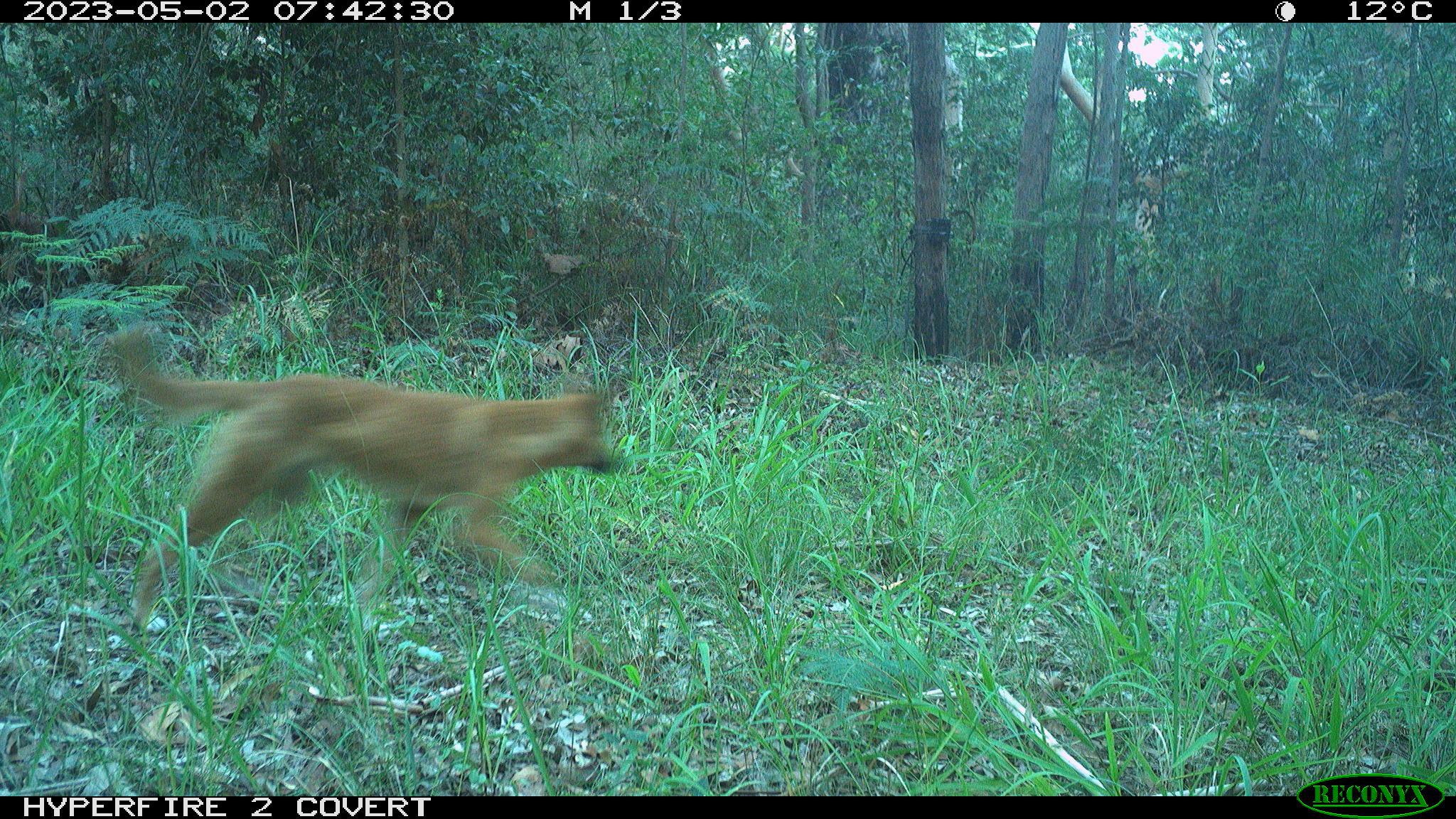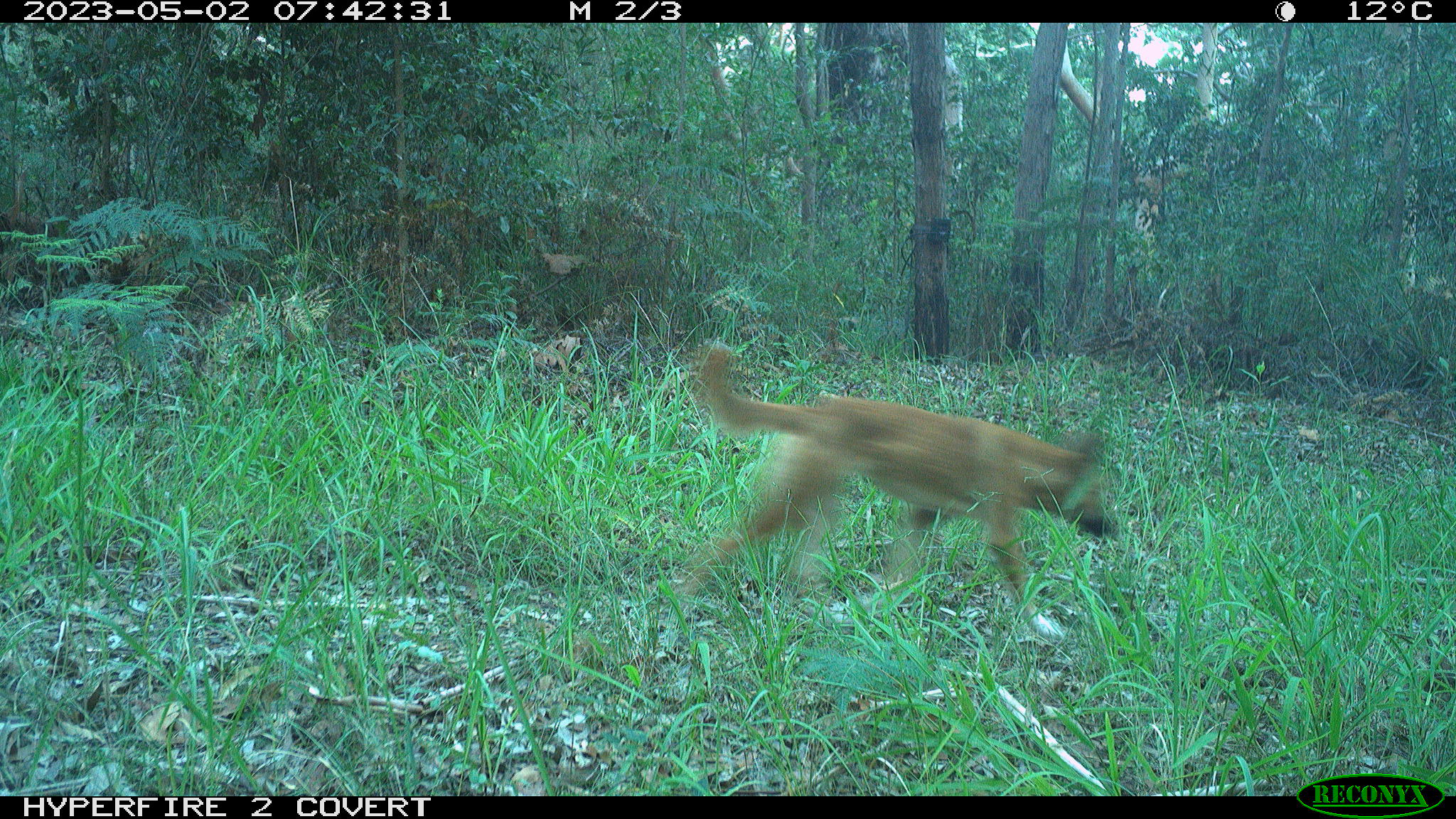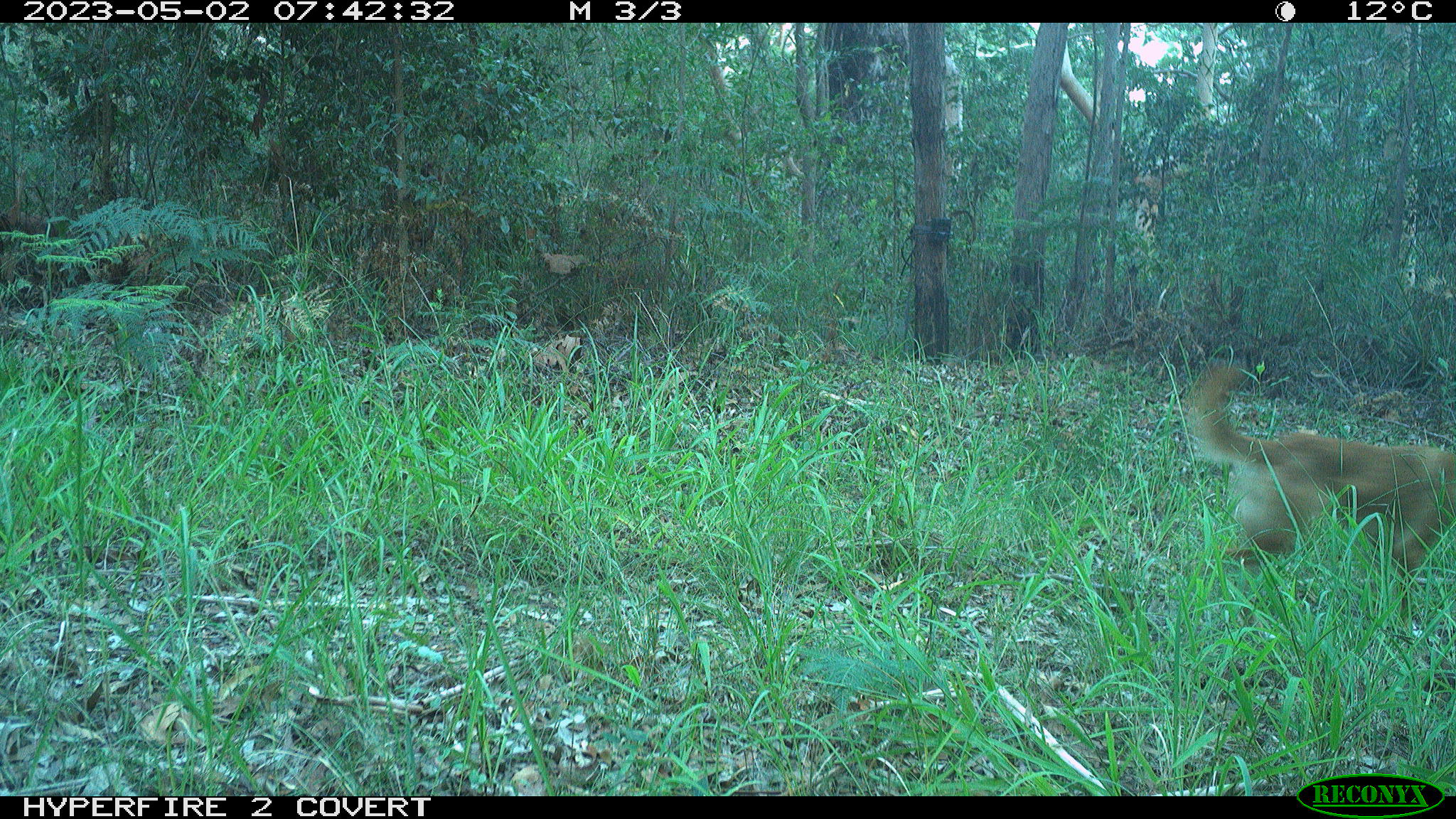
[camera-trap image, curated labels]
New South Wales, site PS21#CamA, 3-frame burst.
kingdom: Animalia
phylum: Chordata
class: Mammalia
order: Carnivora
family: Canidae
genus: Canis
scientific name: Canis familiaris dingo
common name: dingo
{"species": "dingo (Canis familiaris dingo)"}